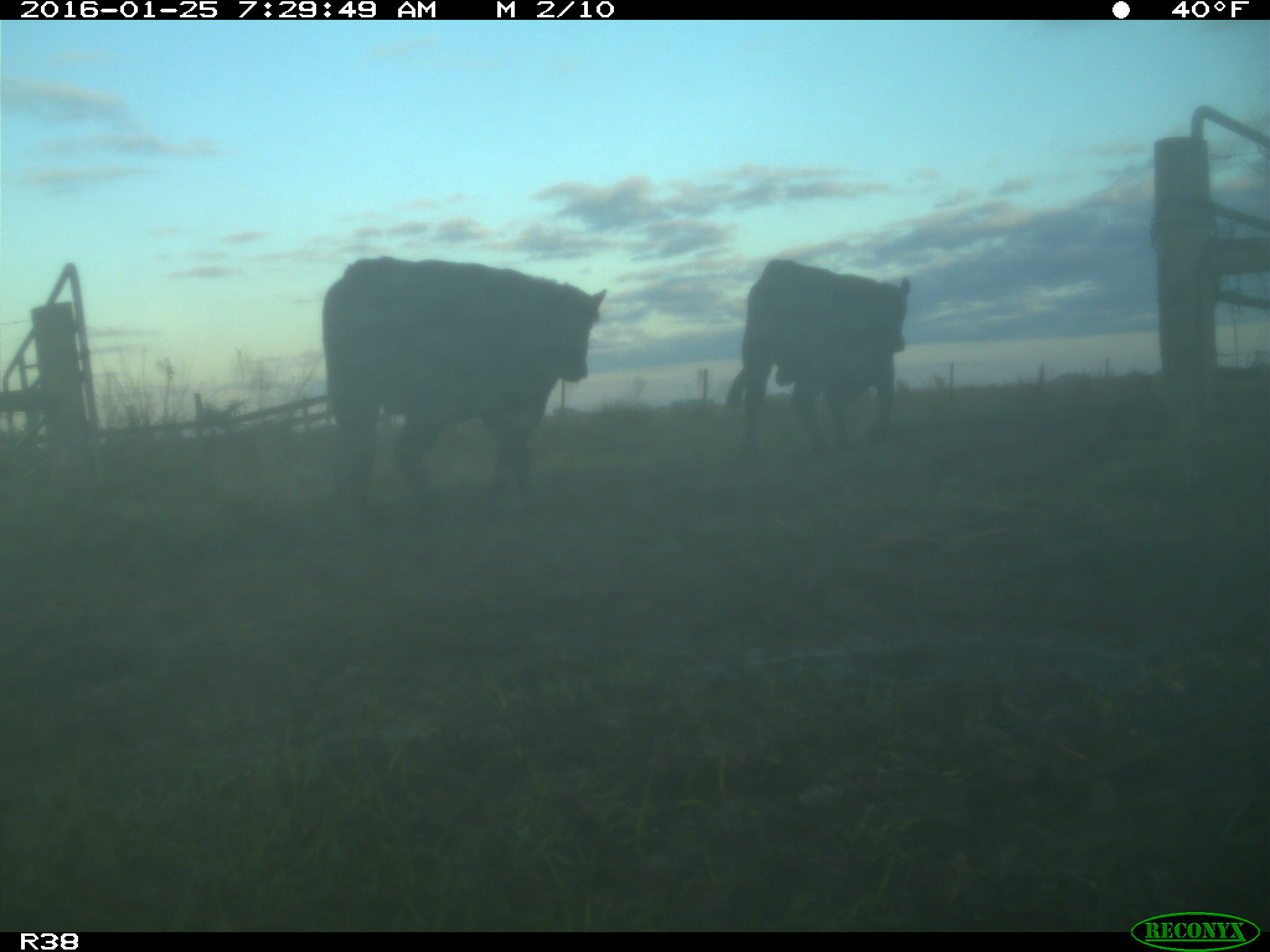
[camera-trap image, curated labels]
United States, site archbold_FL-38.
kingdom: Animalia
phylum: Chordata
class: Mammalia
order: Artiodactyla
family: Bovidae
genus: Bos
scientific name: Bos taurus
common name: domestic cow